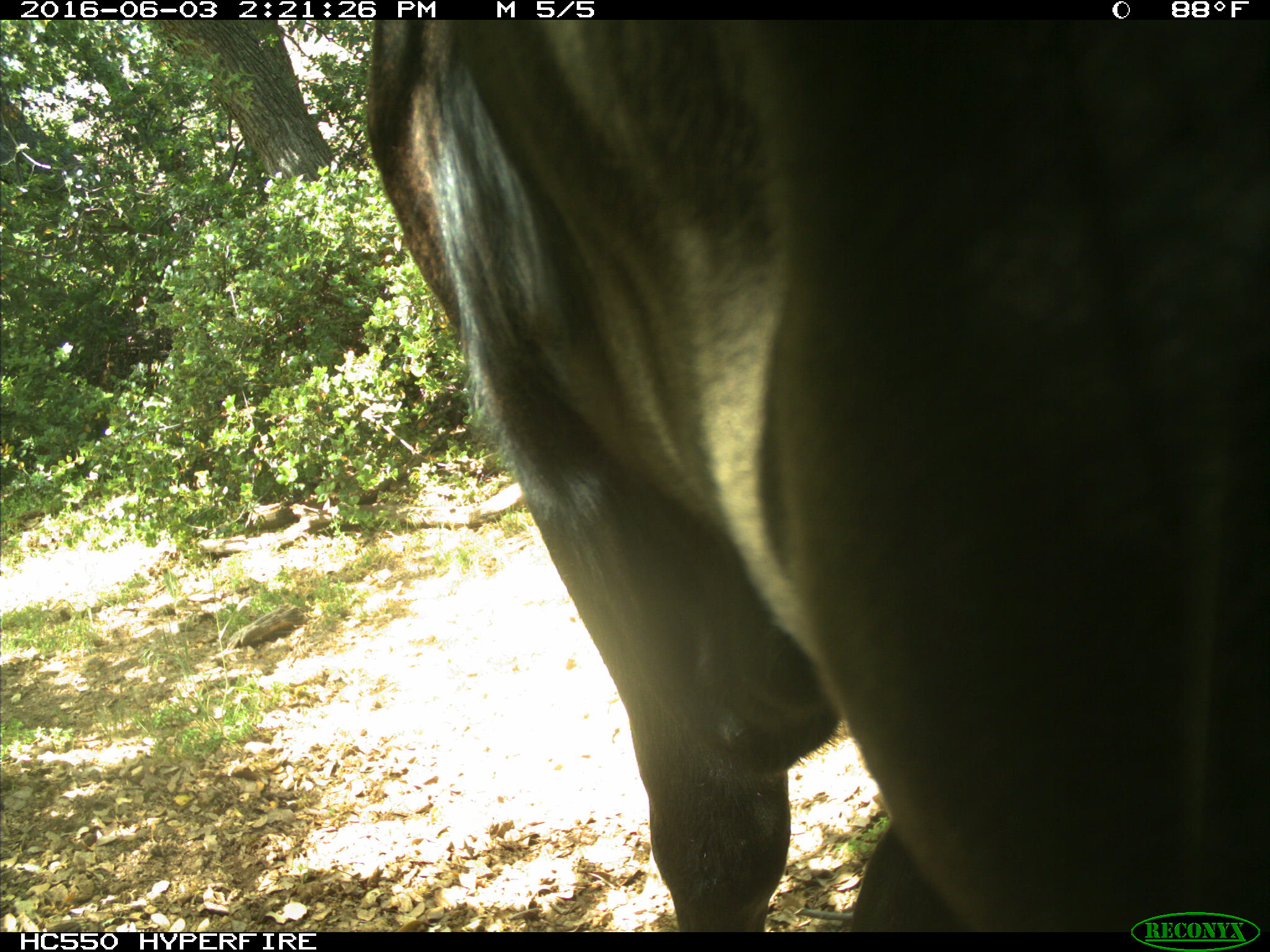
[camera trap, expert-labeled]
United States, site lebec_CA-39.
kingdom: Animalia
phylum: Chordata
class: Mammalia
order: Artiodactyla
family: Bovidae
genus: Bos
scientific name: Bos taurus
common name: domestic cow